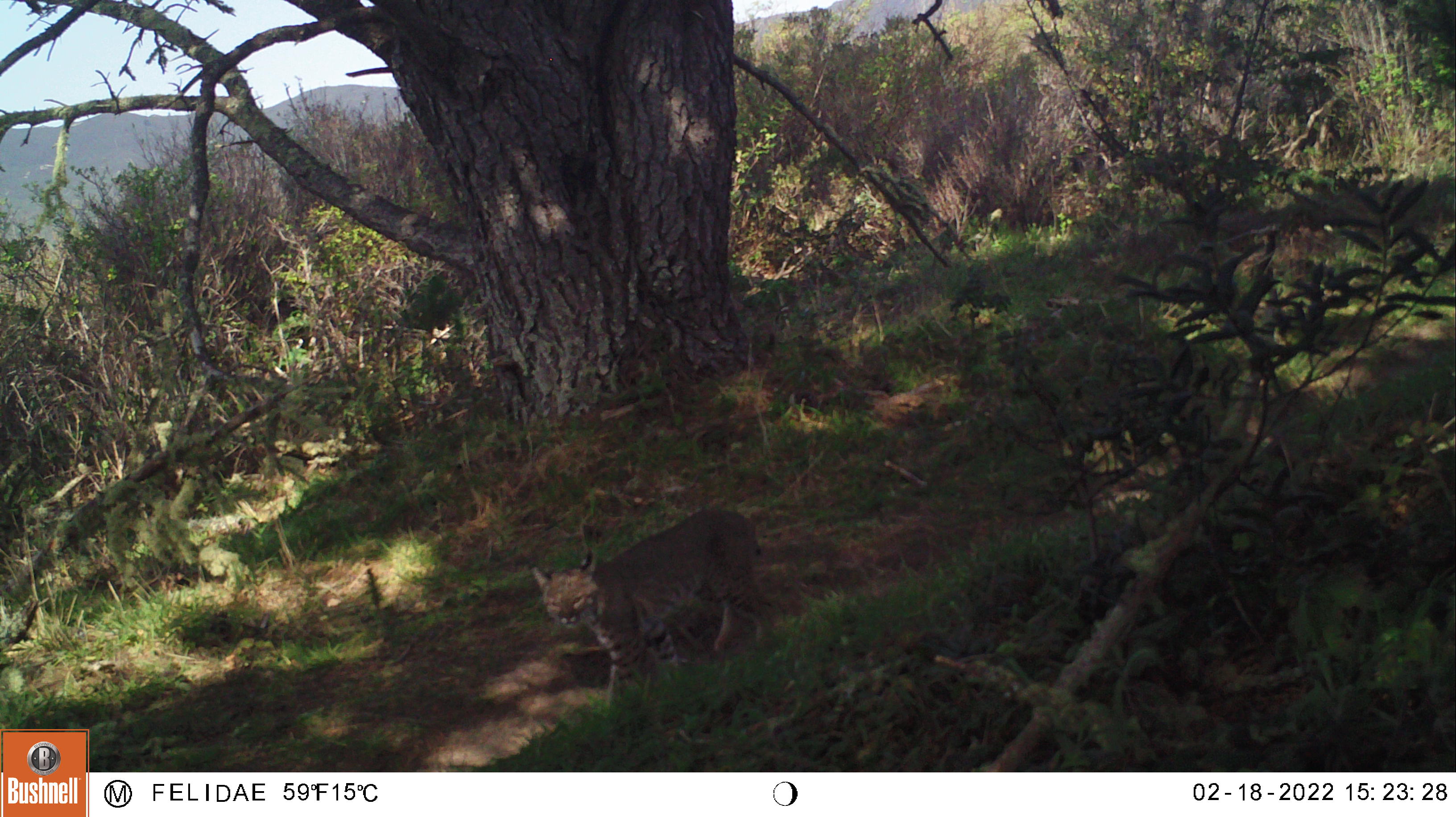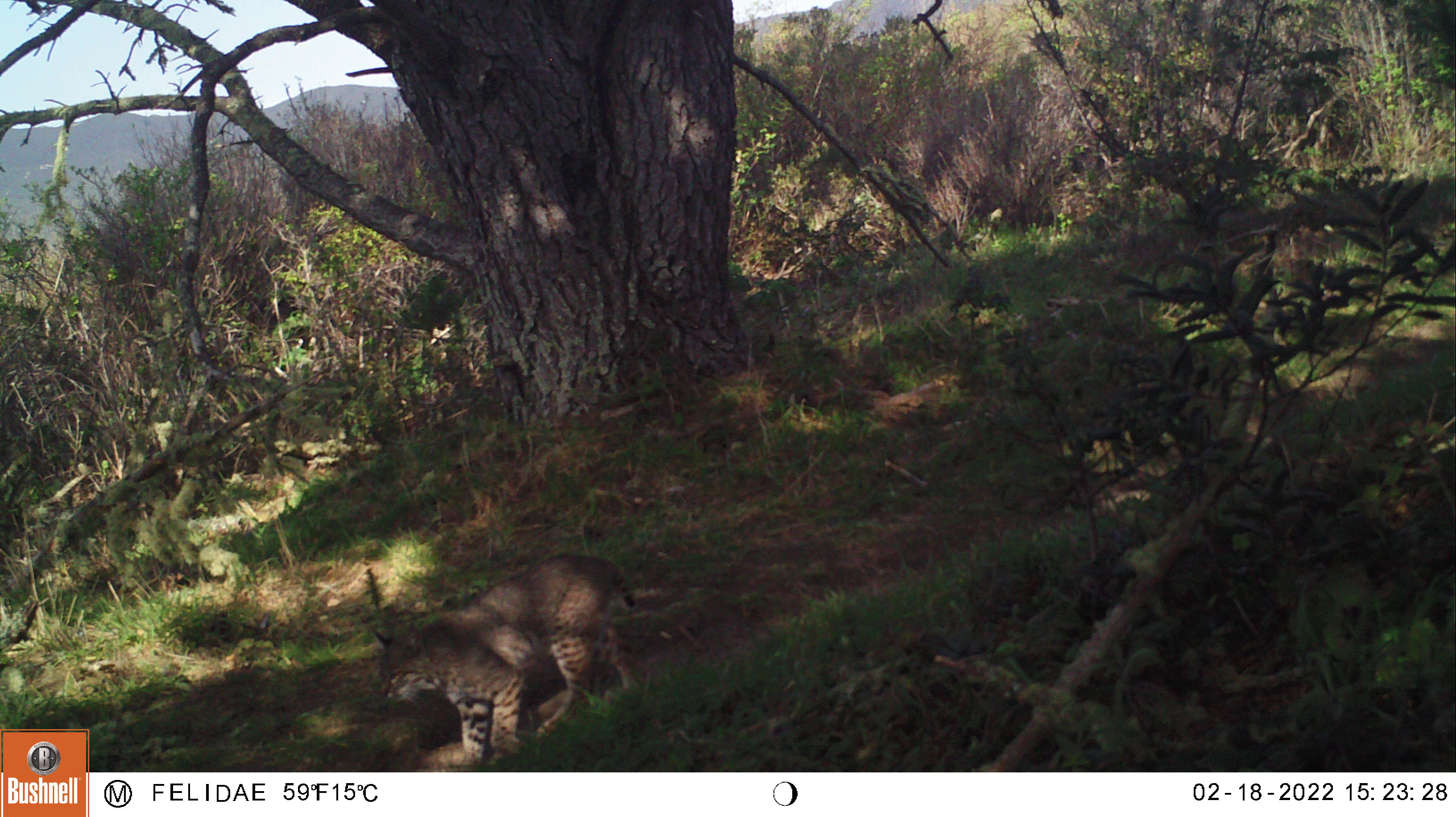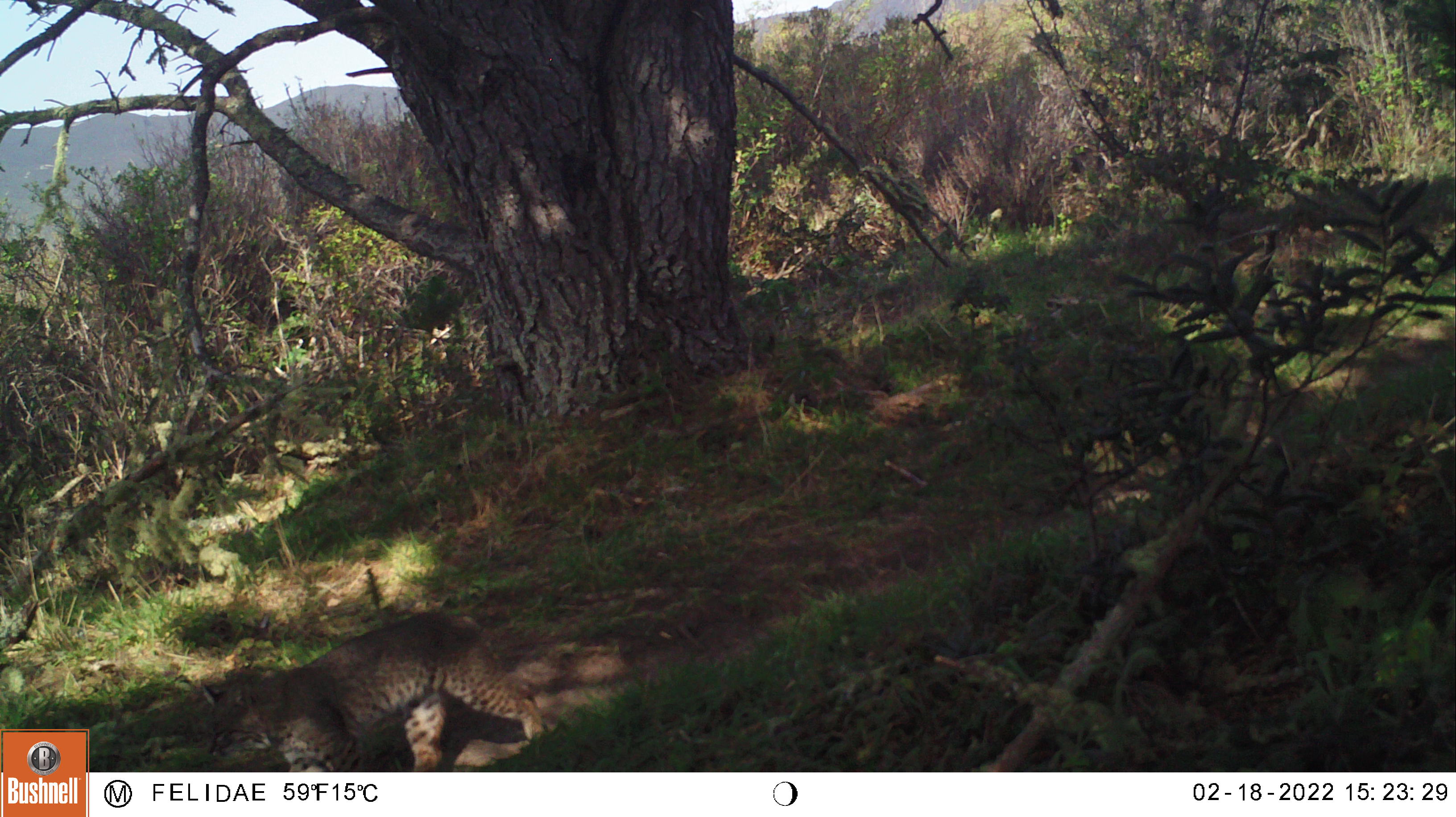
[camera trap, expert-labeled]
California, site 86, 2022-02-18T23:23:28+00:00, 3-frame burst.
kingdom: Animalia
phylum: Chordata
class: Mammalia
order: Carnivora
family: Felidae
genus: Lynx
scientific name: Lynx rufus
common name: bobcat